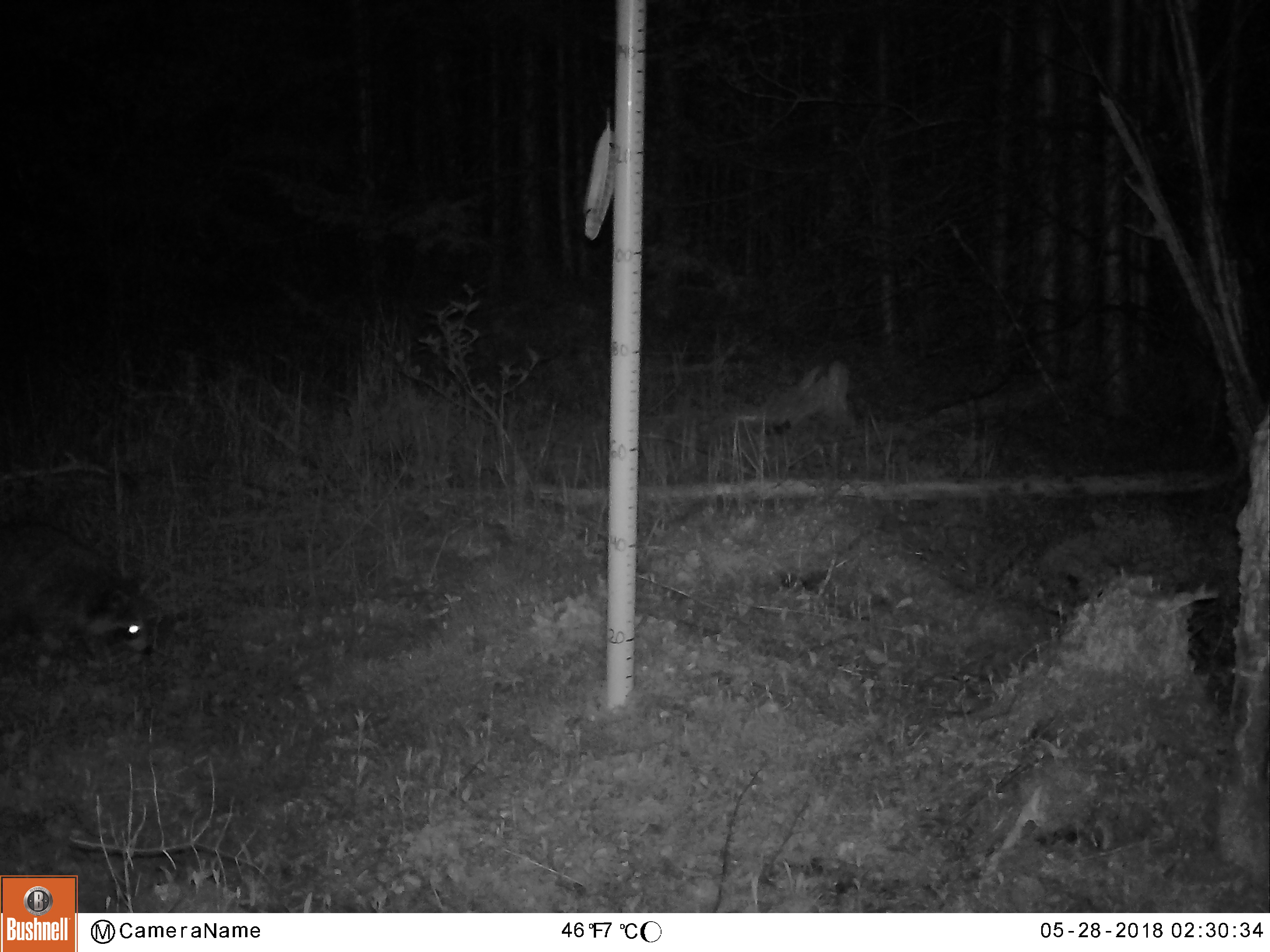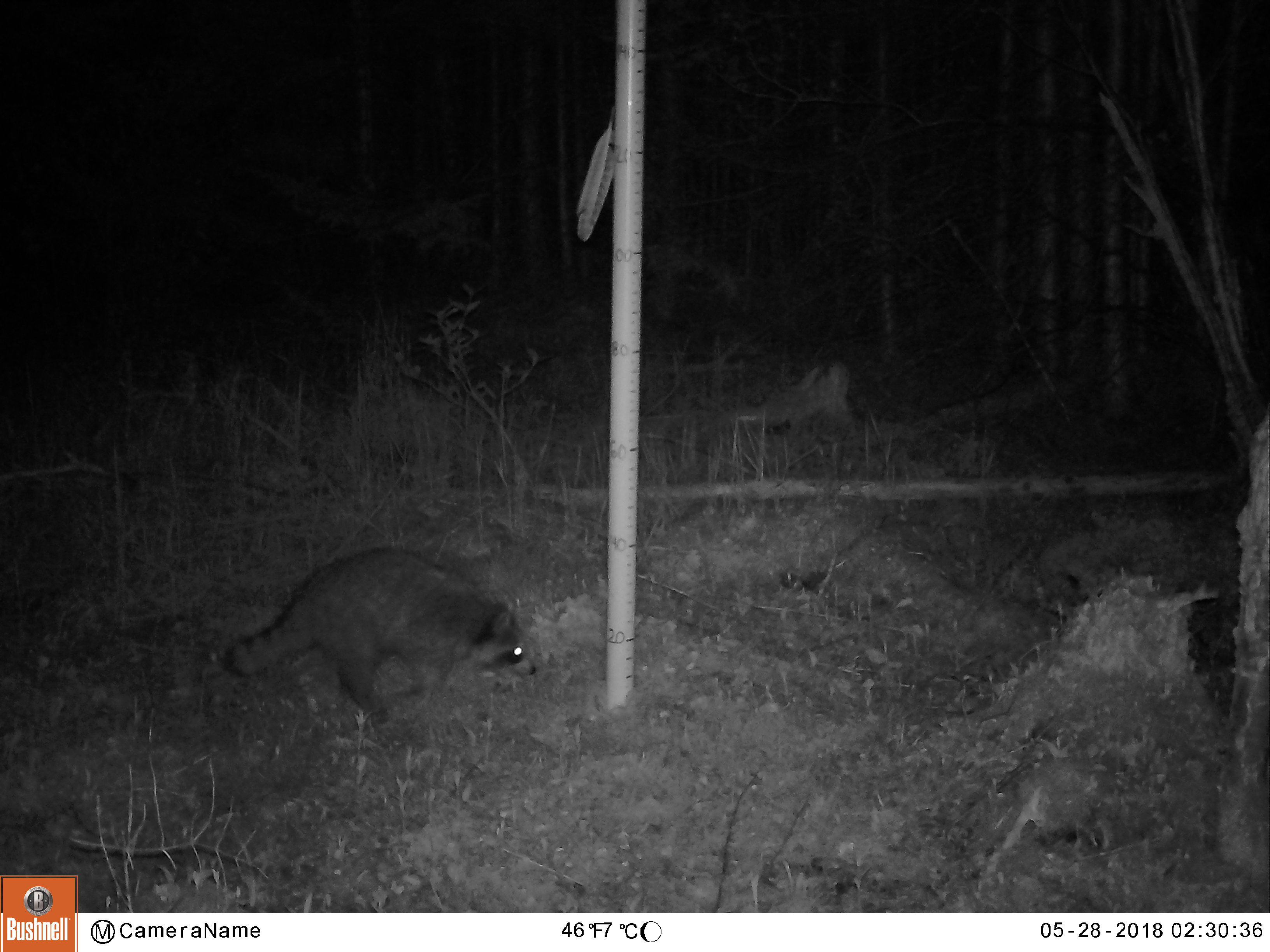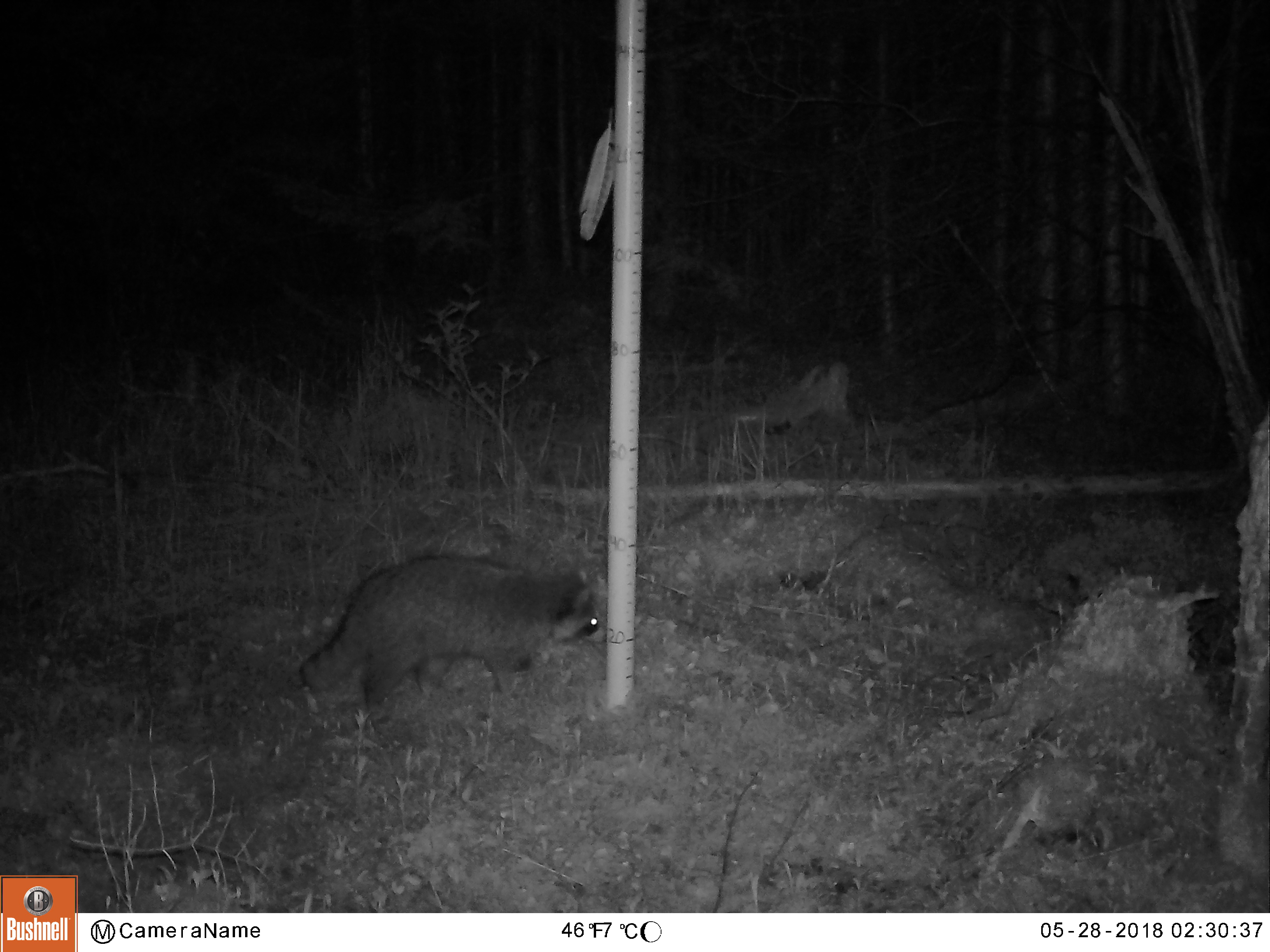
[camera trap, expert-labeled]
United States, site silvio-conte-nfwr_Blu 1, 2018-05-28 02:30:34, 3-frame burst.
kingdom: Animalia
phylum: Chordata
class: Mammalia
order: Carnivora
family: Procyonidae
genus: Procyon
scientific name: Procyon lotor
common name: raccoon